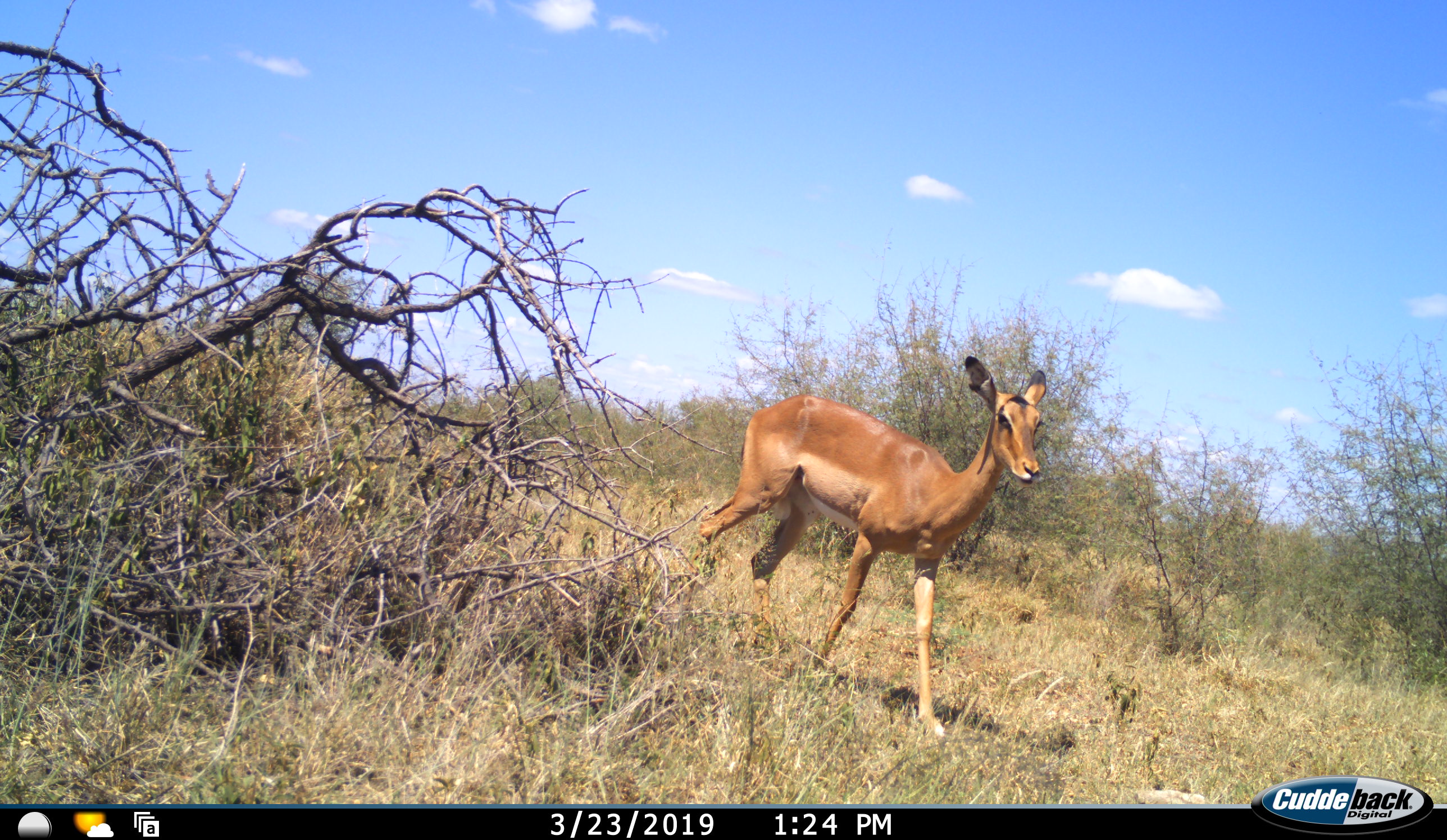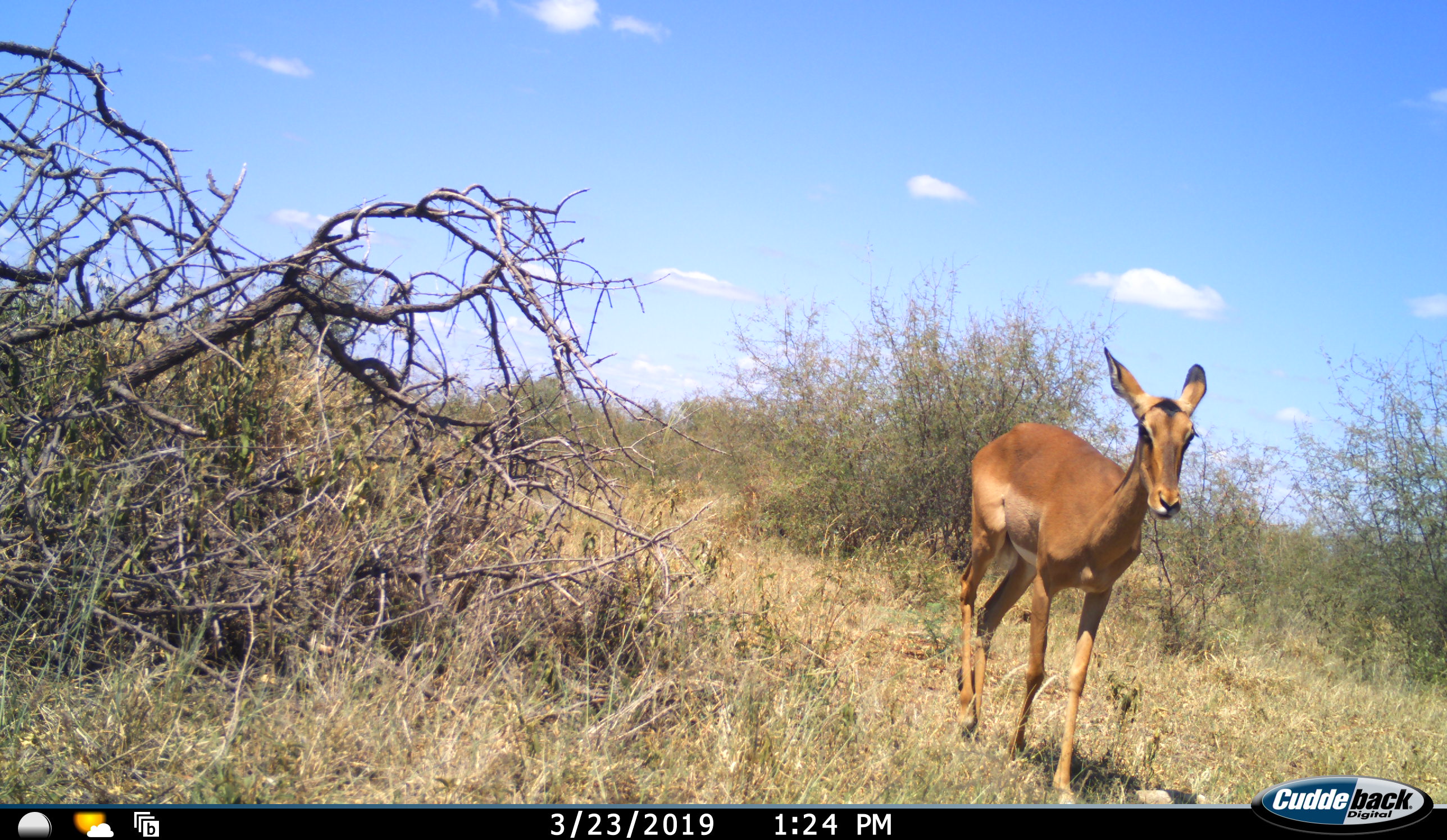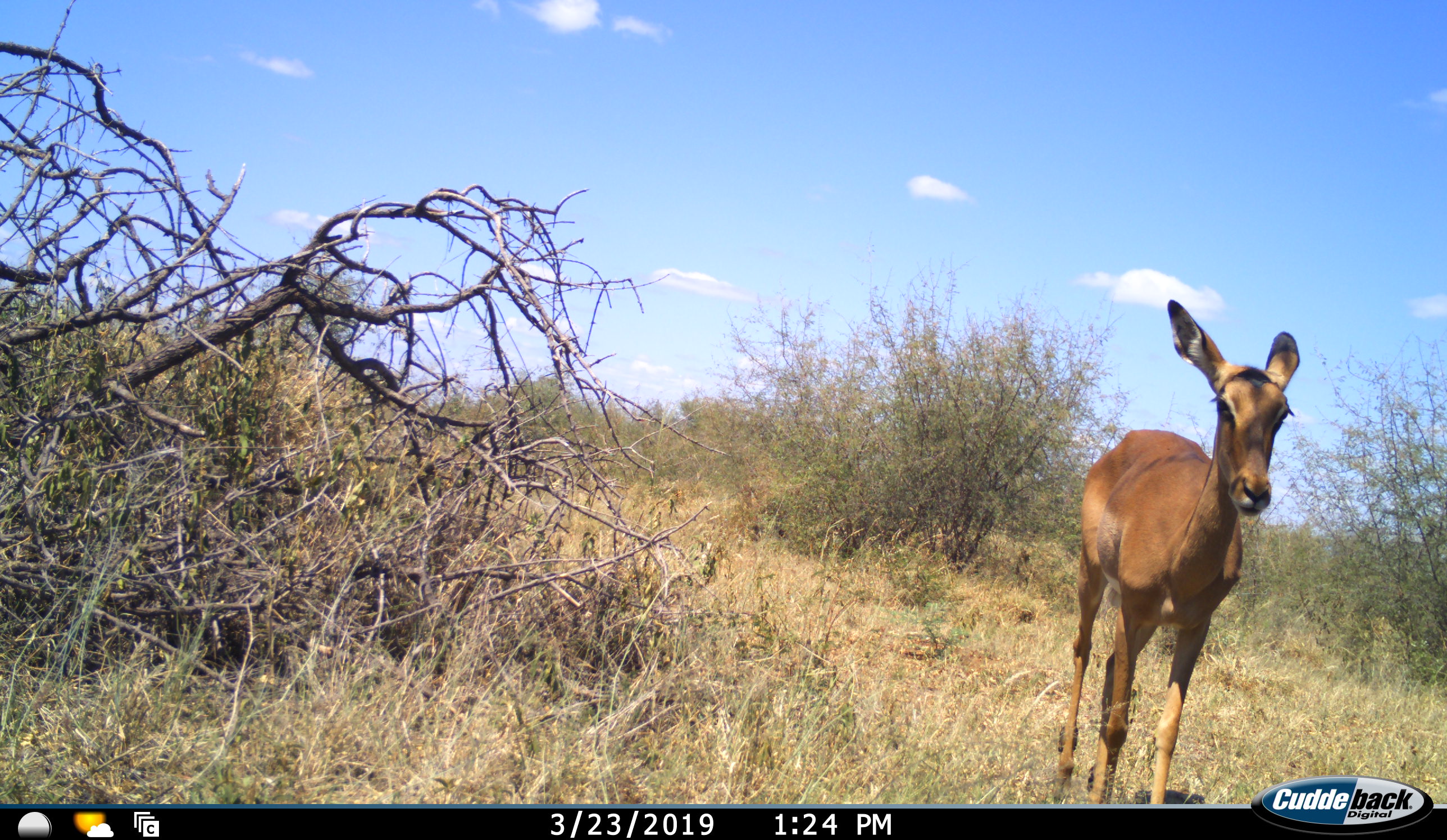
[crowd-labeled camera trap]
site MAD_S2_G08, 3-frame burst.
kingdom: Animalia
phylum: Chordata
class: Mammalia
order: Artiodactyla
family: Bovidae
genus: Aepyceros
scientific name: Aepyceros melampus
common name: impala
Impala (Aepyceros melampus), count 1. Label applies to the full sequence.